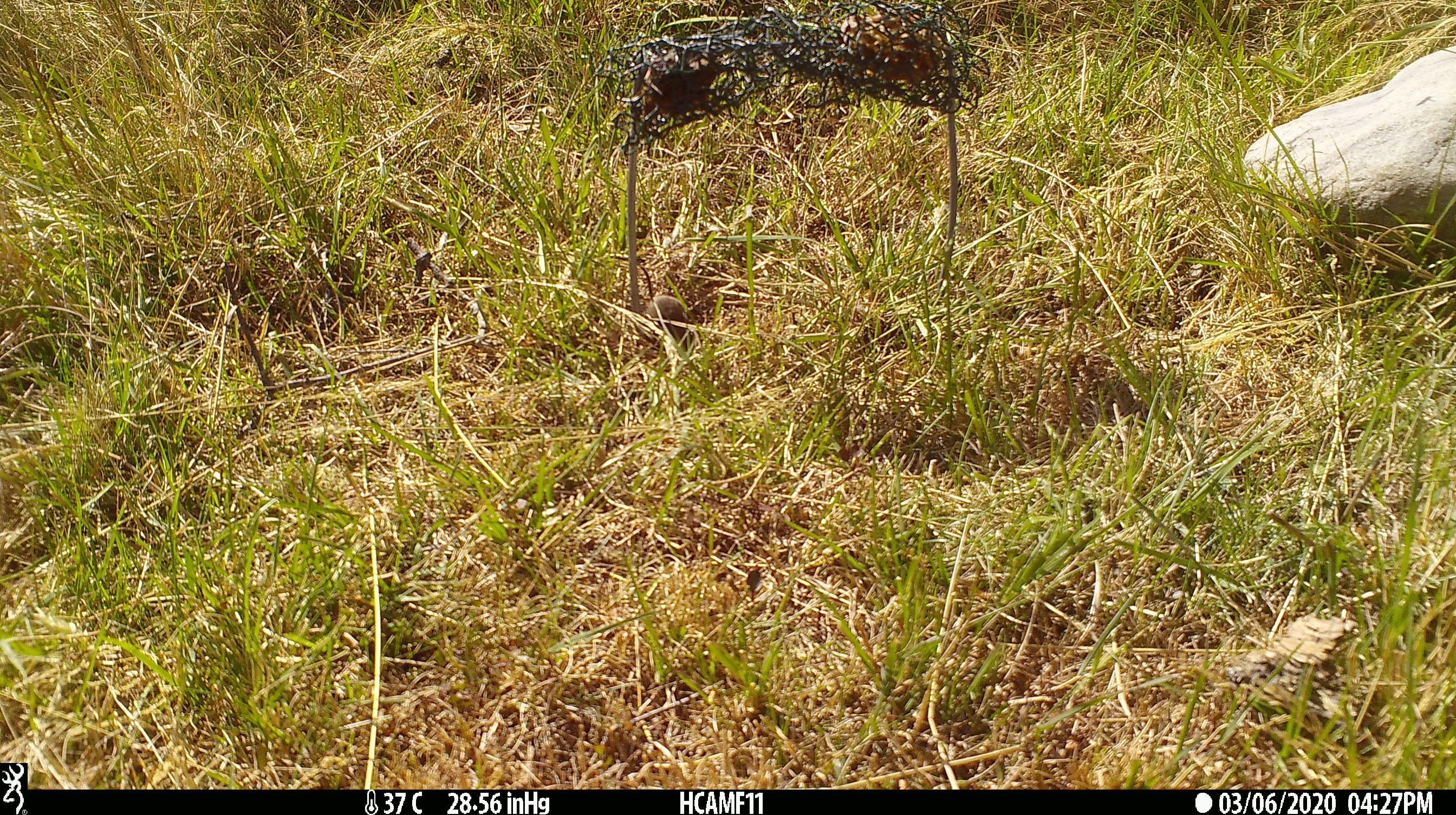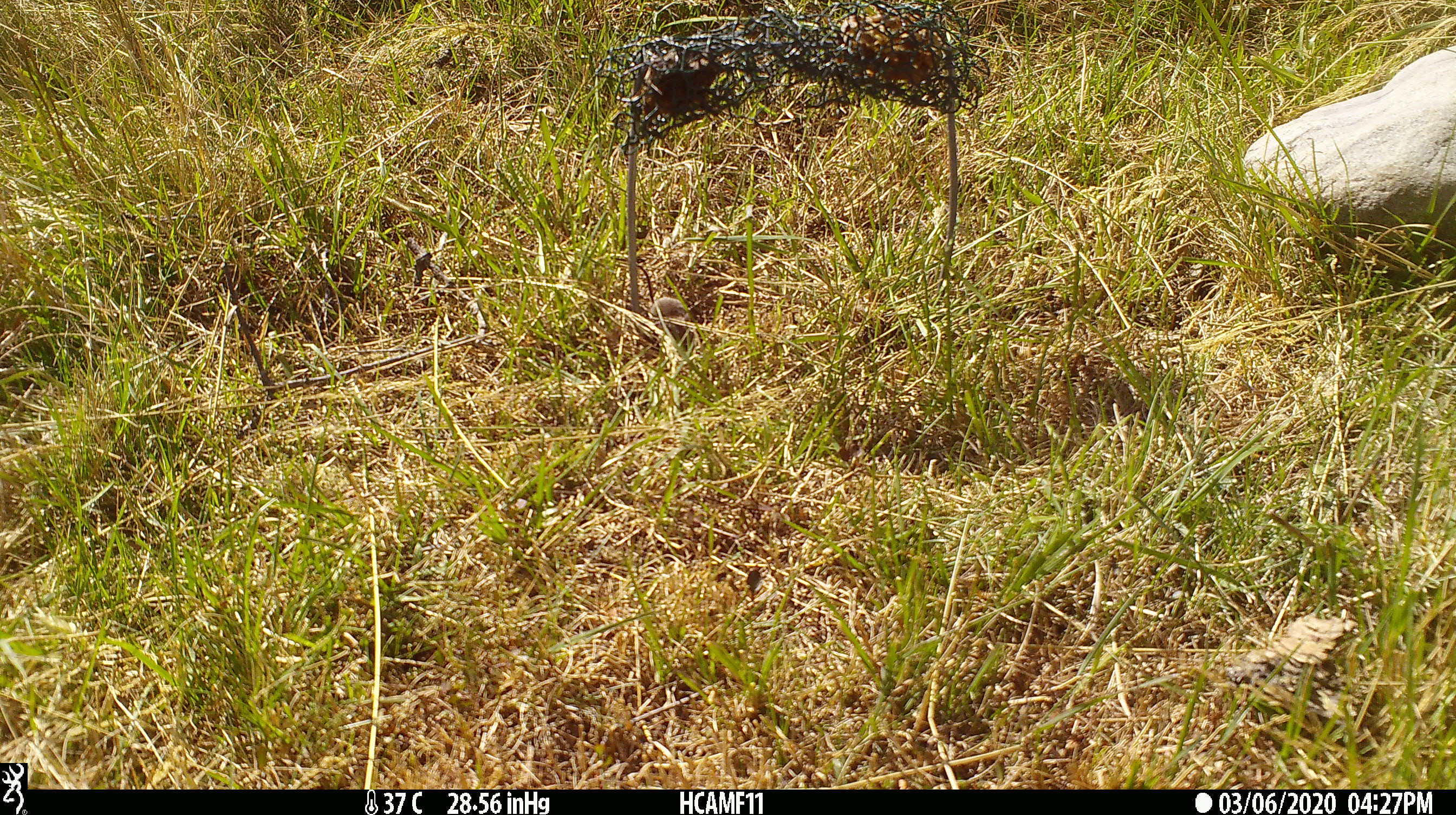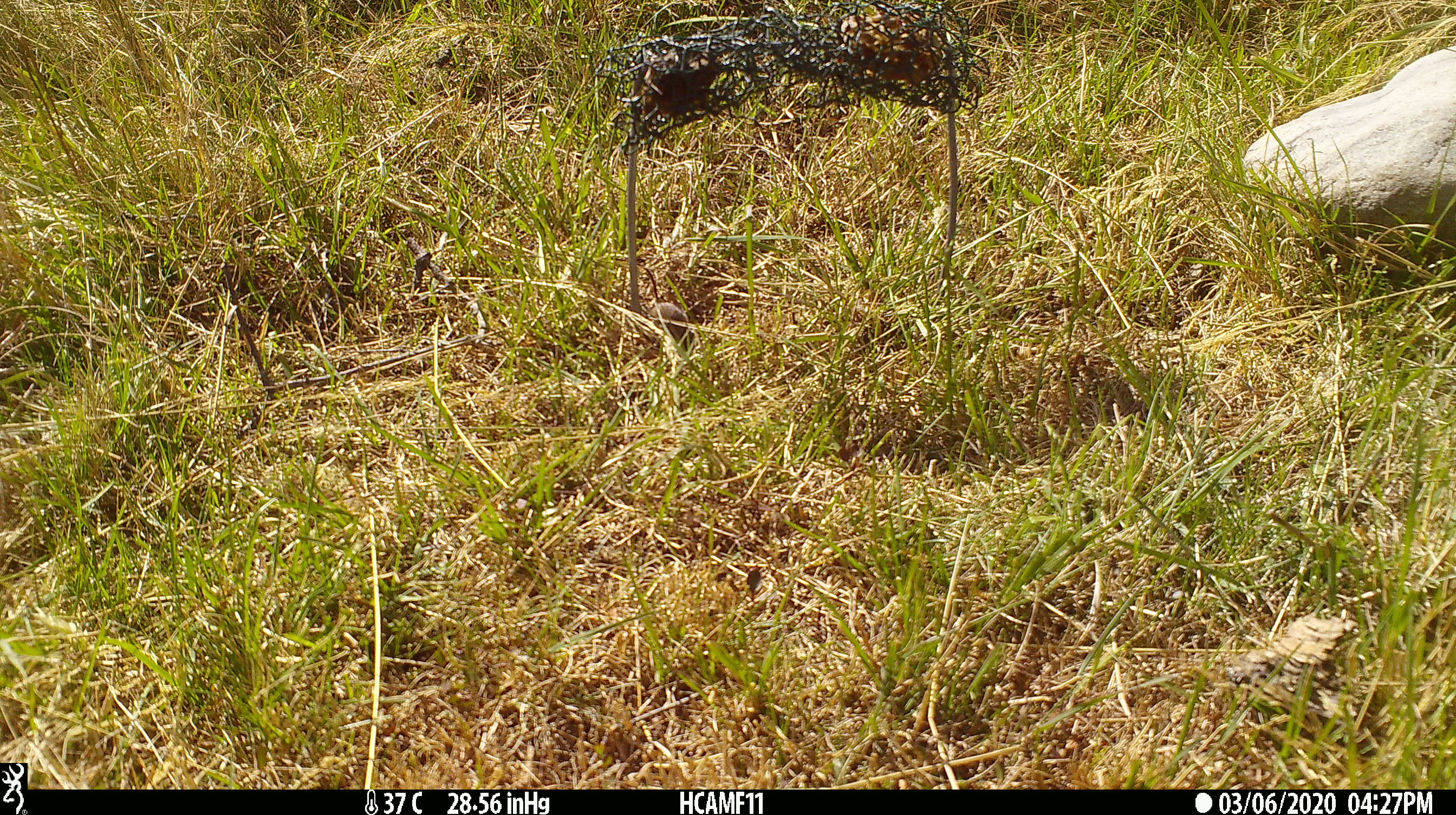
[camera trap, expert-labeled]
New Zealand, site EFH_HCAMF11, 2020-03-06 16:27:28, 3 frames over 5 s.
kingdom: Animalia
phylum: Chordata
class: Mammalia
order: Rodentia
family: Muridae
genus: Mus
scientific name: Mus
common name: mouse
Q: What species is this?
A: Mouse (Mus).